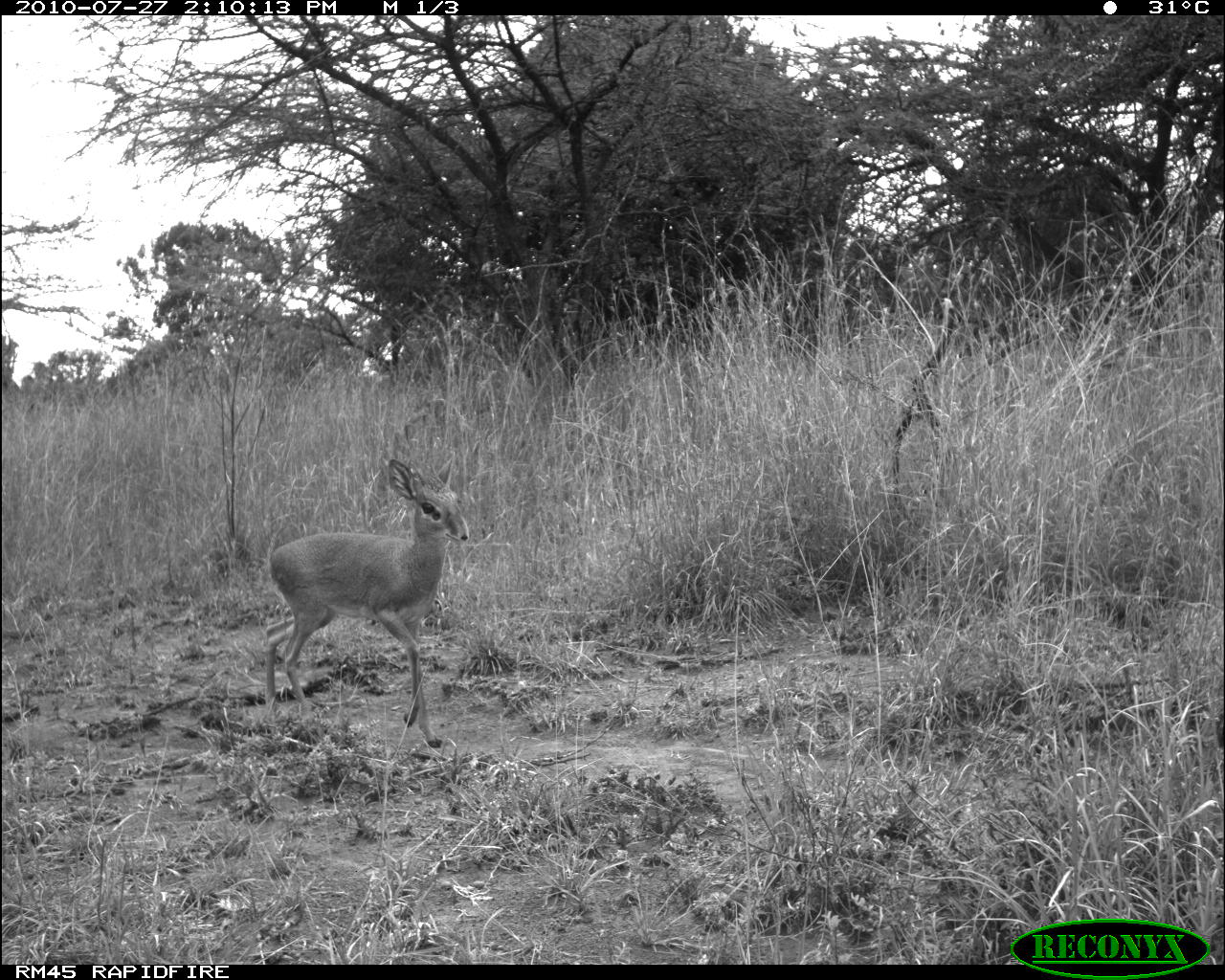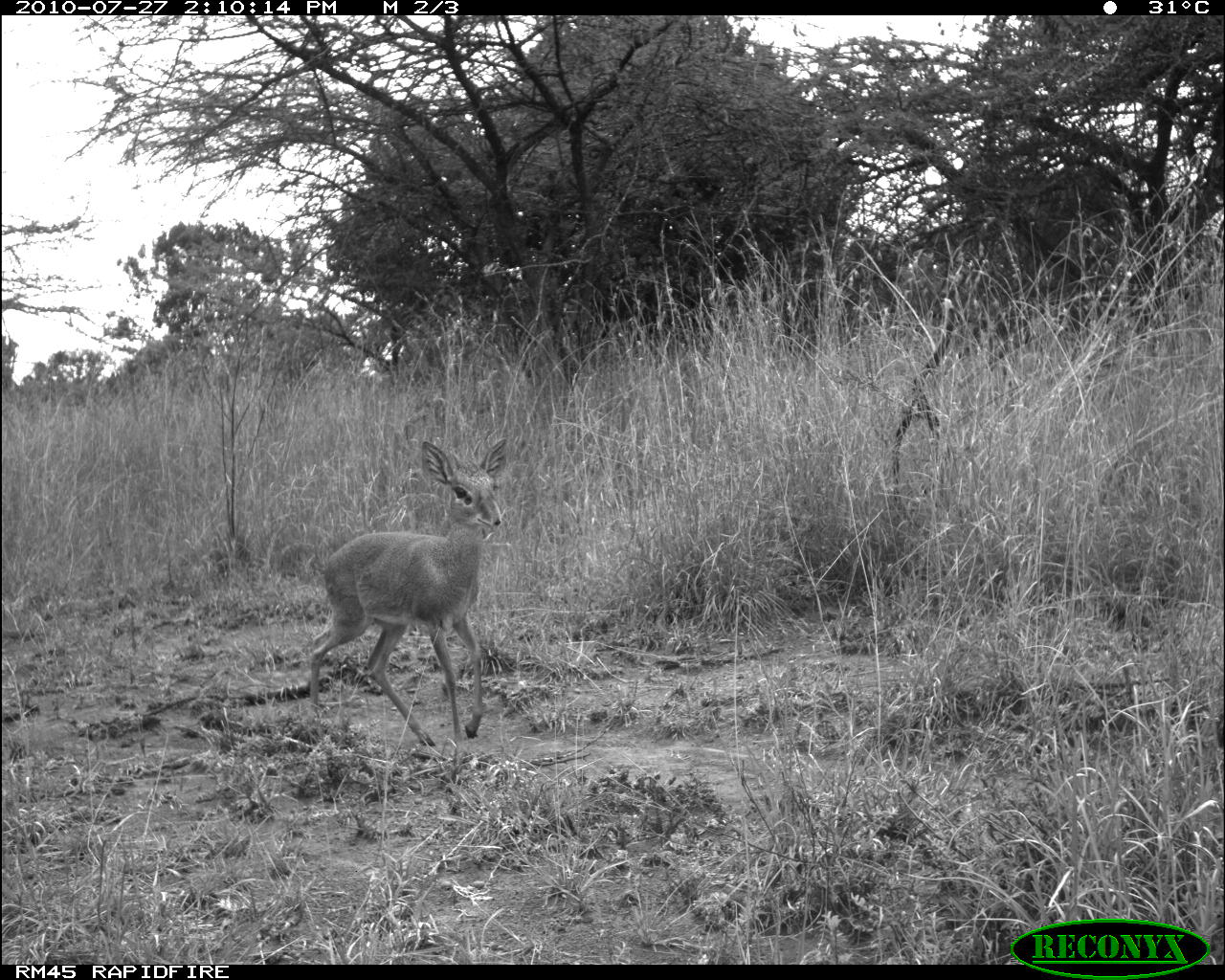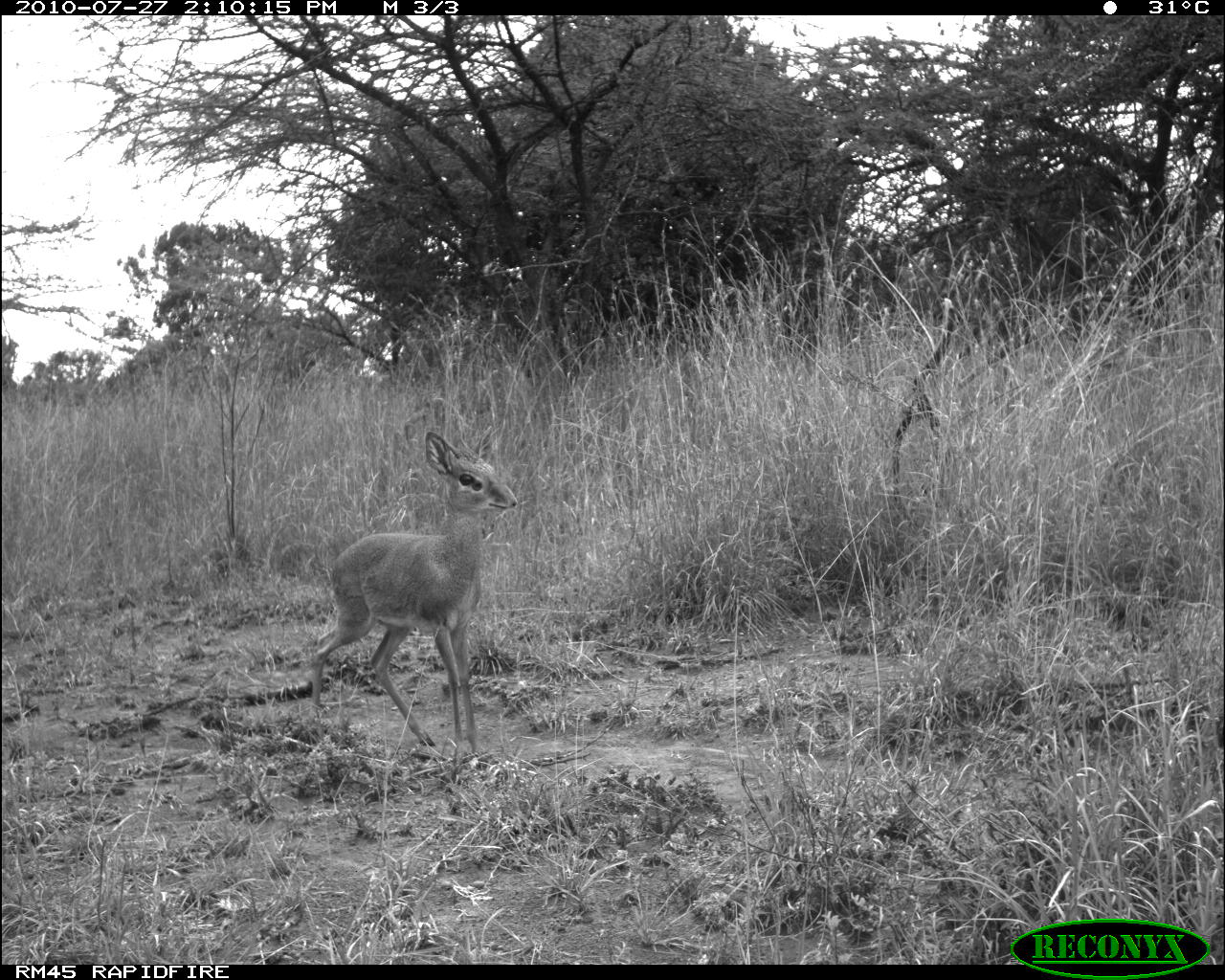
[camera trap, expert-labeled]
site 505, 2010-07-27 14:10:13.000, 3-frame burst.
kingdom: Animalia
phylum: Chordata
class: Mammalia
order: Artiodactyla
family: Bovidae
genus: Madoqua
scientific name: Madoqua guentheri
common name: günther's dik-dik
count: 1